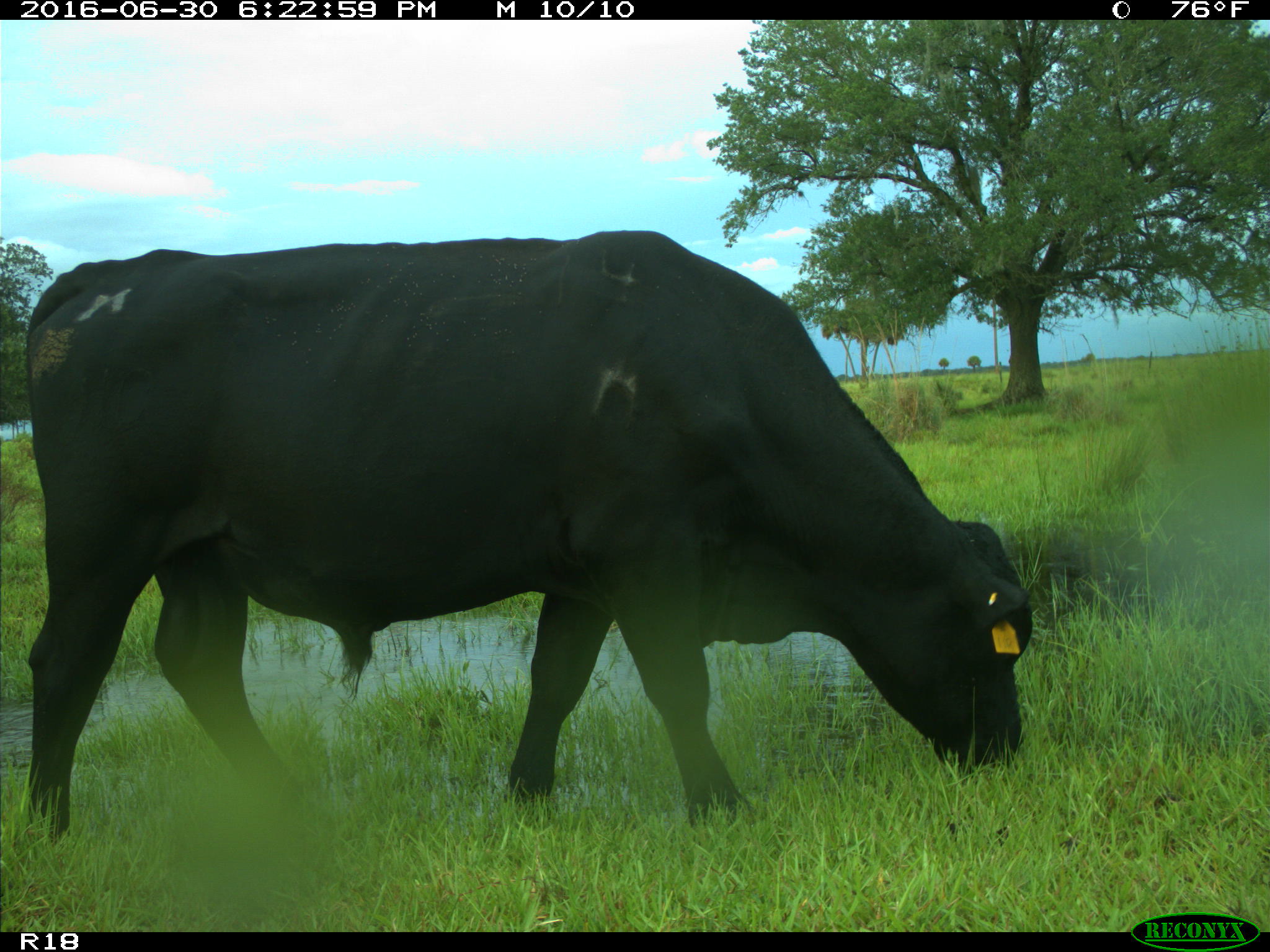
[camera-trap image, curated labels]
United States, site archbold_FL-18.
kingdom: Animalia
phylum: Chordata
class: Mammalia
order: Artiodactyla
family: Bovidae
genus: Bos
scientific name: Bos taurus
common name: domestic cow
Bos taurus (domestic cow).